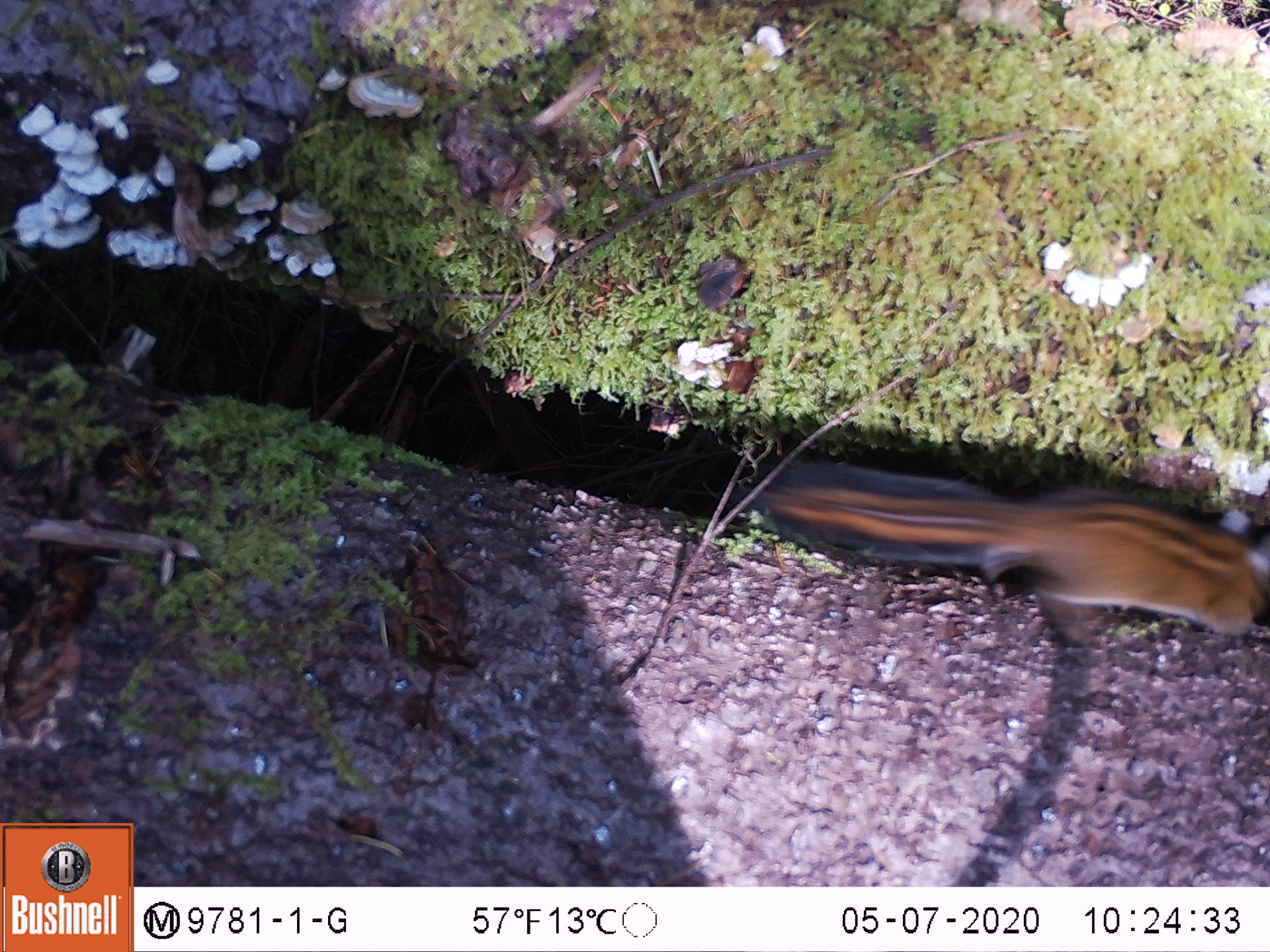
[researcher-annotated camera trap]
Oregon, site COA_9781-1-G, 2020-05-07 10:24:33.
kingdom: Animalia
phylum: Chordata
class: Mammalia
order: Rodentia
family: Sciuridae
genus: Neotamias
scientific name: Neotamias townsendii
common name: townsend's chipmunk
Townsend's chipmunk (Neotamias townsendii).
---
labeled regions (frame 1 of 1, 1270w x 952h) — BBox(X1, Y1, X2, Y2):
townsend's chipmunk: BBox(755, 455, 1262, 644)